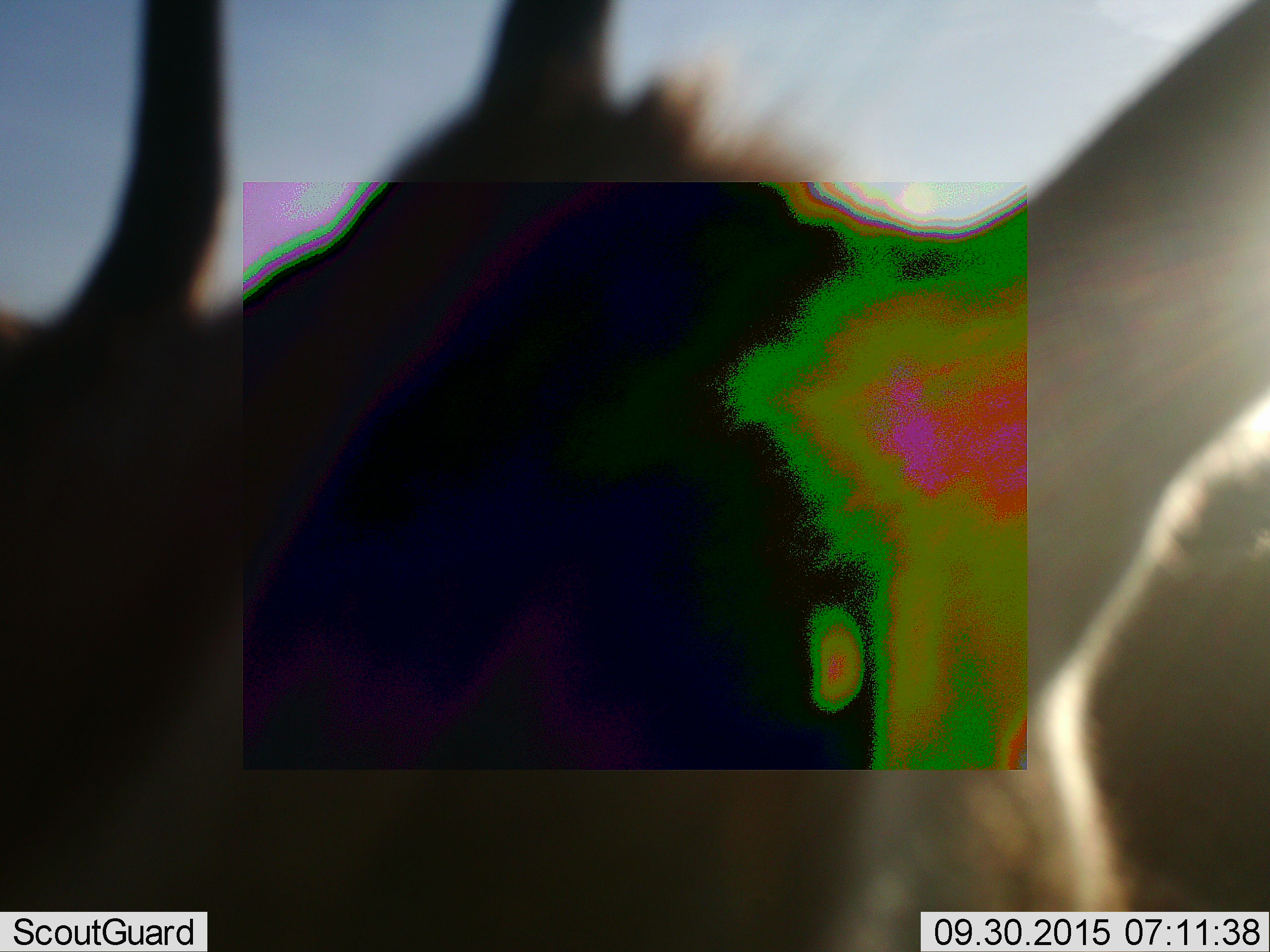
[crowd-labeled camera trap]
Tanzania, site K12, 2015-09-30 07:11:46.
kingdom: Animalia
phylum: Chordata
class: Mammalia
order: Artiodactyla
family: Bovidae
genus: Eudorcas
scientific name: Eudorcas thomsonii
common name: thomson's gazelle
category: gazellethomsons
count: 1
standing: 88%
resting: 0%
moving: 25%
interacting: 25%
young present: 0%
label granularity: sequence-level